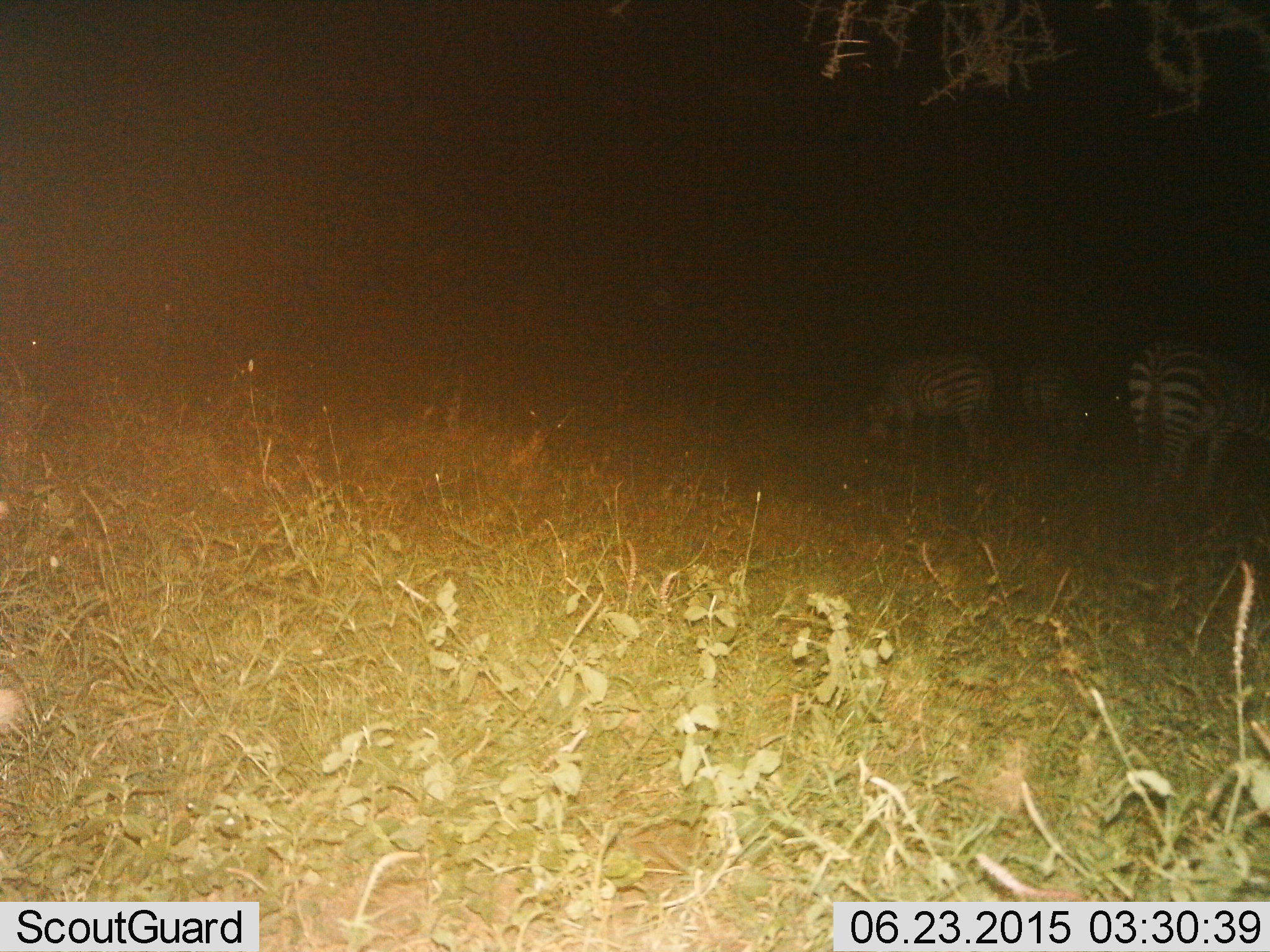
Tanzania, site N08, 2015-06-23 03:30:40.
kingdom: Animalia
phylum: Chordata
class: Mammalia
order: Perissodactyla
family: Equidae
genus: Equus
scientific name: Equus quagga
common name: plains zebra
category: zebra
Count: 3.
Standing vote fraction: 30%.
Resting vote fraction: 0%.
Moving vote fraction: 0%.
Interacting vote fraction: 0%.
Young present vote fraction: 0%.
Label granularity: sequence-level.